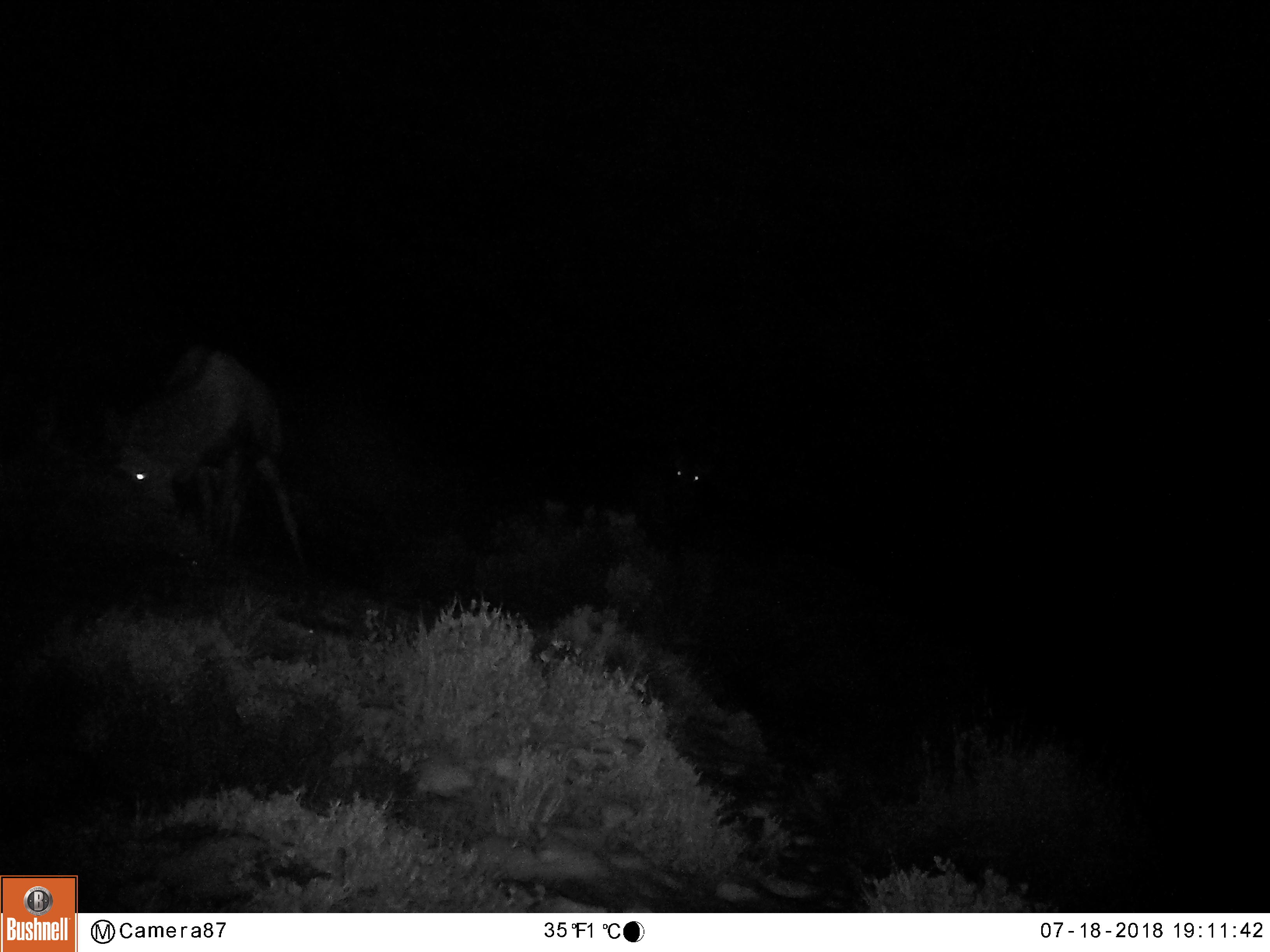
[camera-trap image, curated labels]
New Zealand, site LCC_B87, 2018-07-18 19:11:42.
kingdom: Animalia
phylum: Chordata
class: Mammalia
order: Artiodactyla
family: Cervidae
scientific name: Cervidae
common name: deer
Deer (Cervidae).